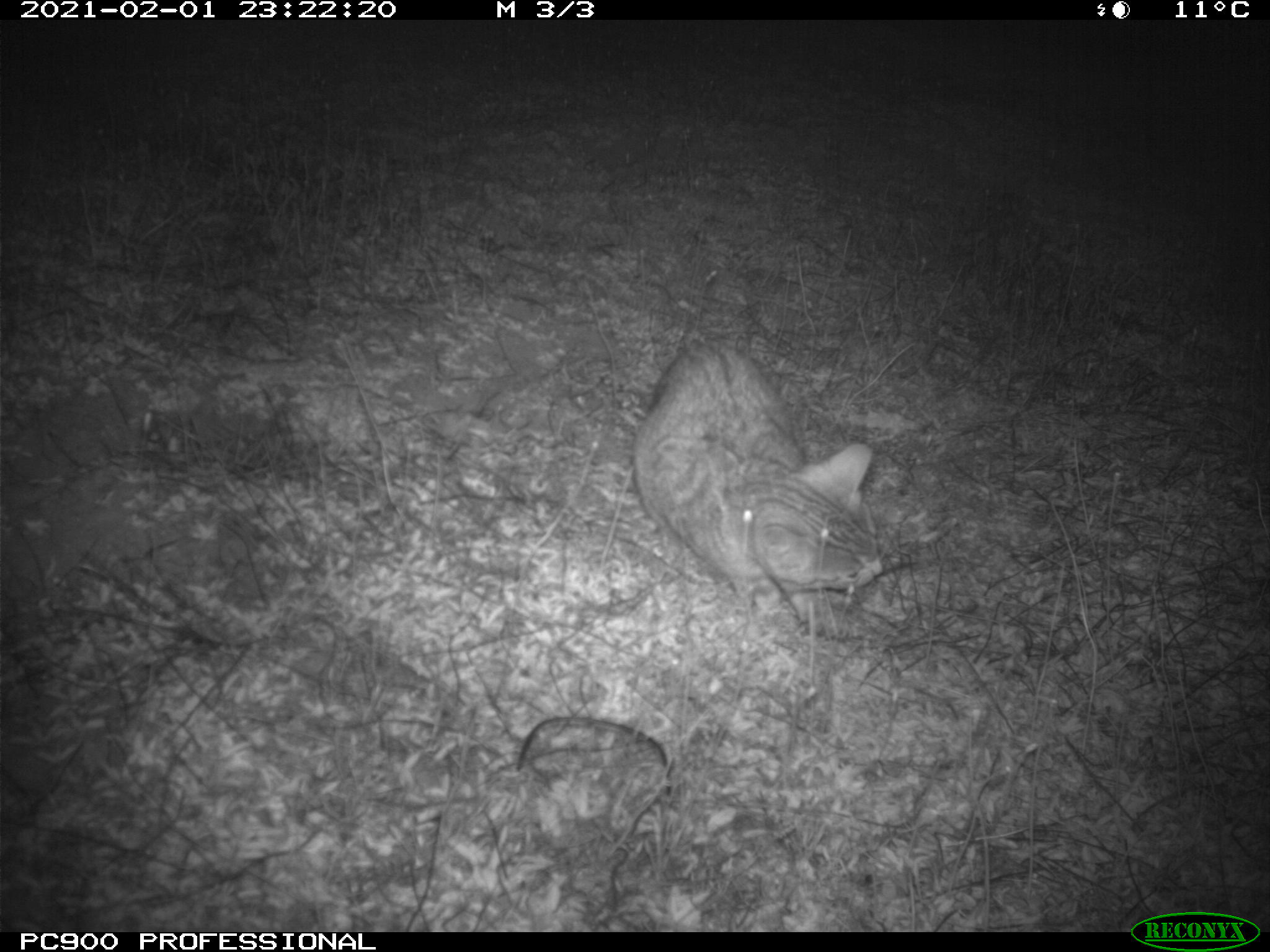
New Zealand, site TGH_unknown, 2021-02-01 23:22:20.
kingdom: Animalia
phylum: Chordata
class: Mammalia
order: Carnivora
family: Felidae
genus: Felis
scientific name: Felis catus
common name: domestic cat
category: cat